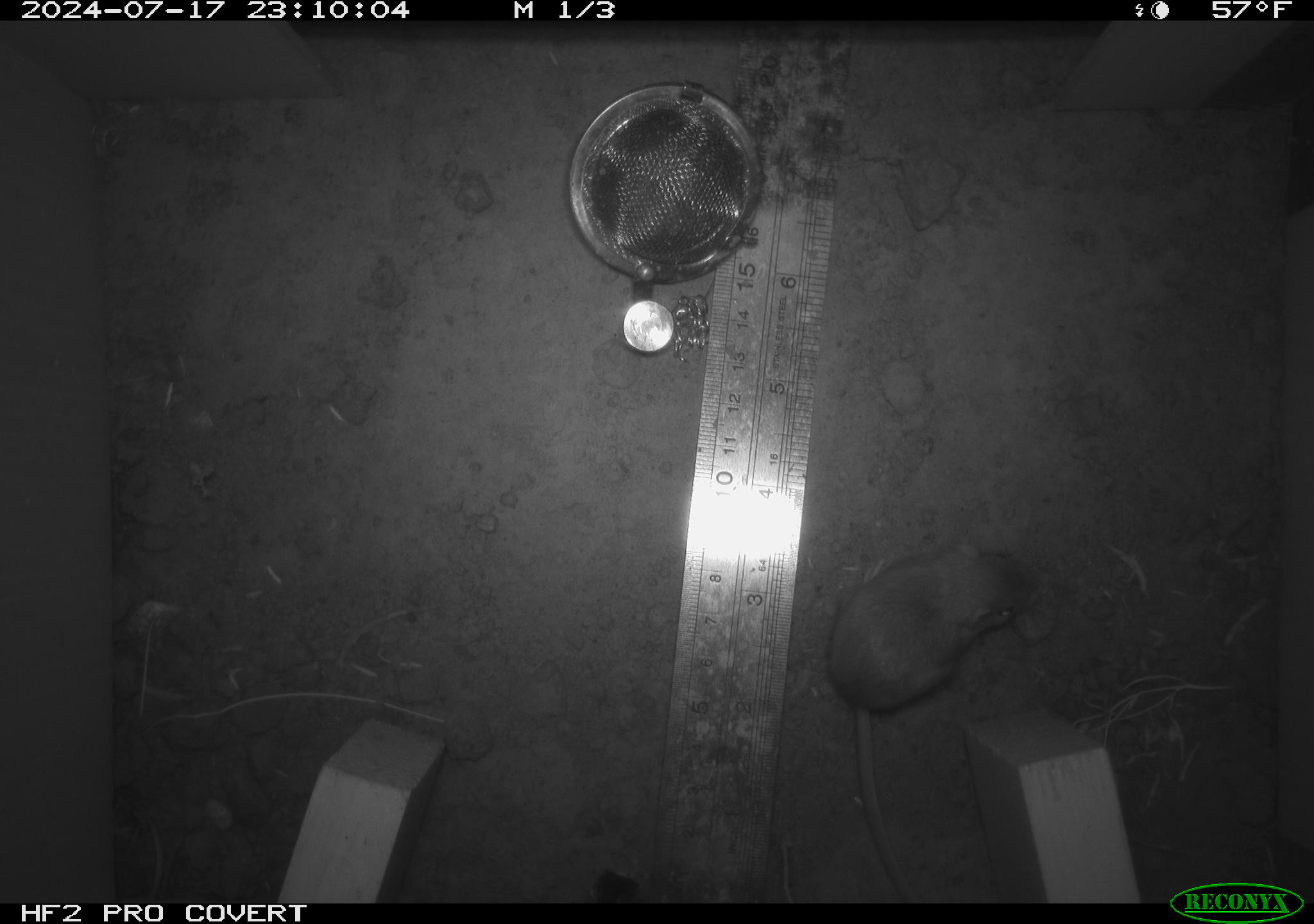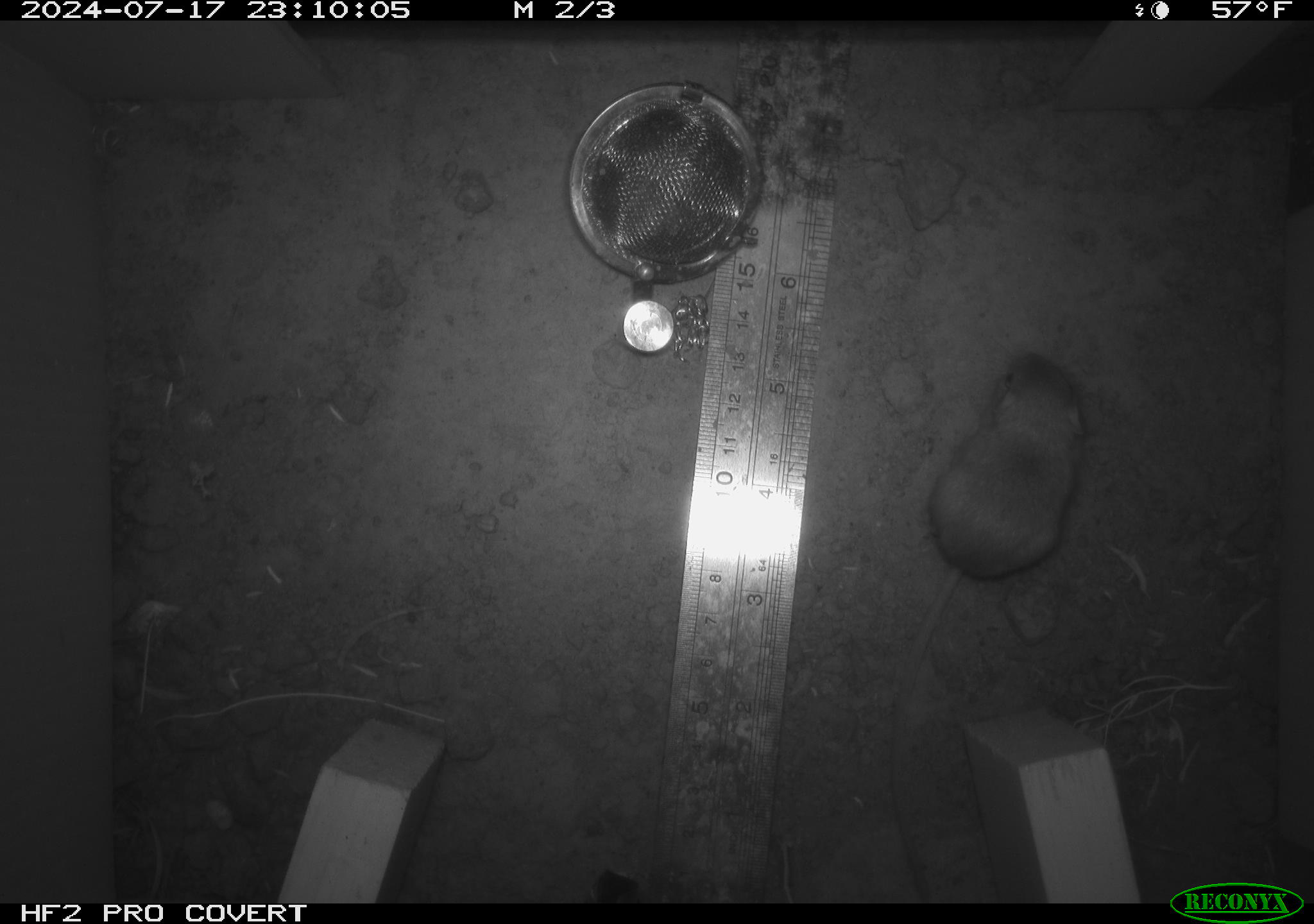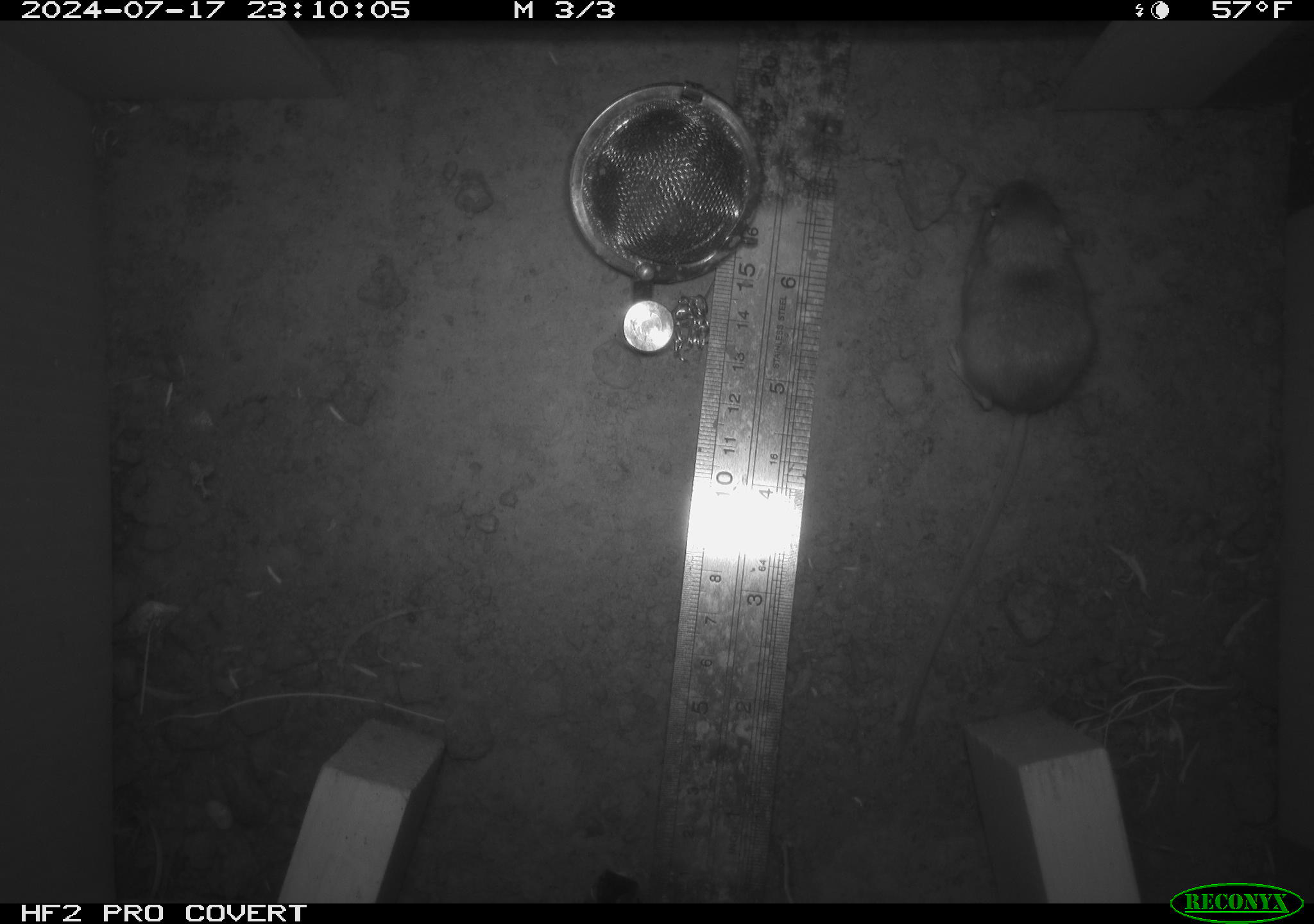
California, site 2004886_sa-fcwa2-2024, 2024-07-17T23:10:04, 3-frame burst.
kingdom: Animalia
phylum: Chordata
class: Mammalia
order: Rodentia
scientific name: Rodentia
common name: mouse species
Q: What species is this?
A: Mouse species (Rodentia).